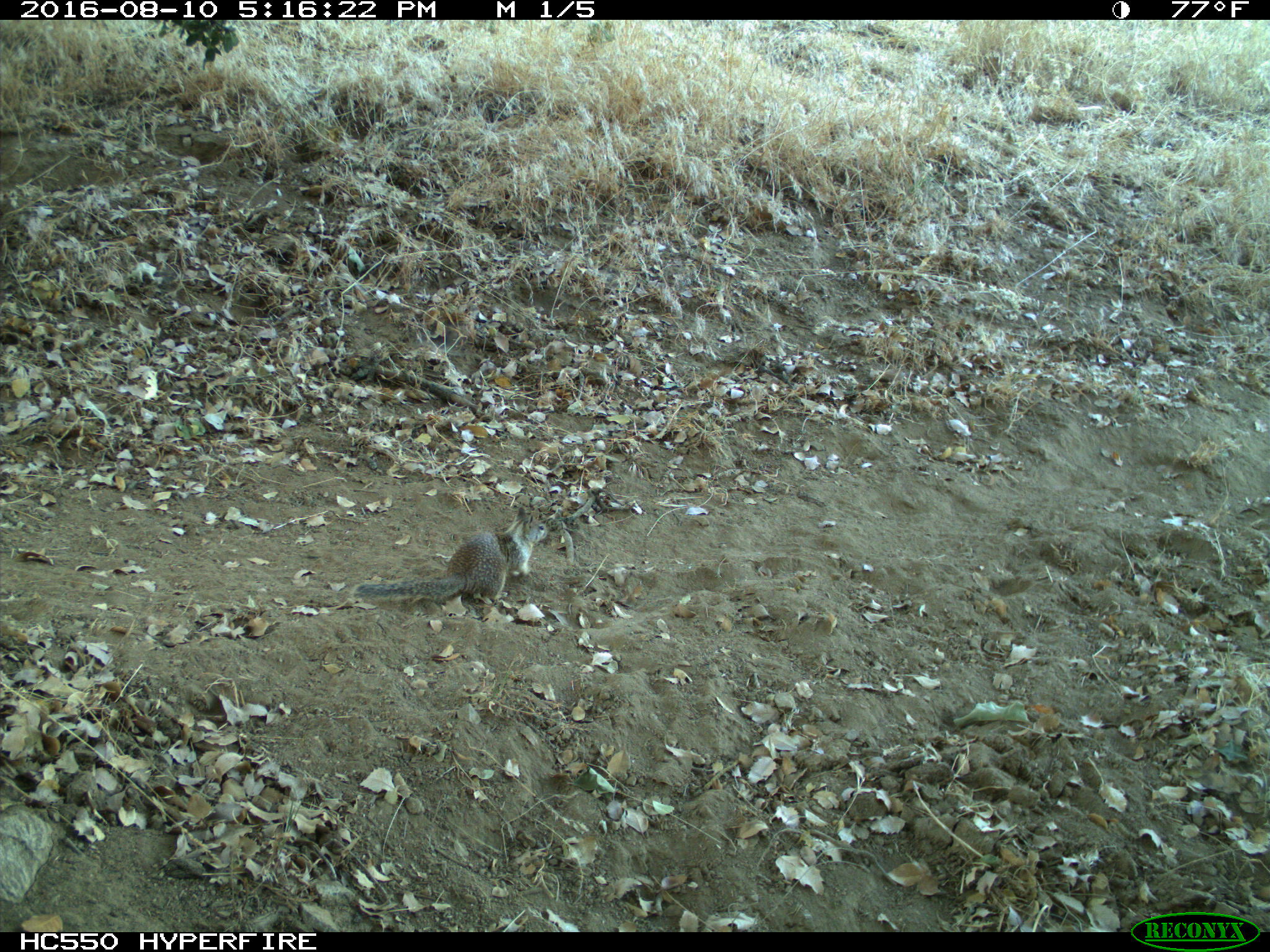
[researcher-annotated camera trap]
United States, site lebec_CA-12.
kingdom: Animalia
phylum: Chordata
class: Mammalia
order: Rodentia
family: Sciuridae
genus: Otospermophilus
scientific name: Otospermophilus beecheyi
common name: california ground squirrel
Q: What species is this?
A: Otospermophilus beecheyi (california ground squirrel).